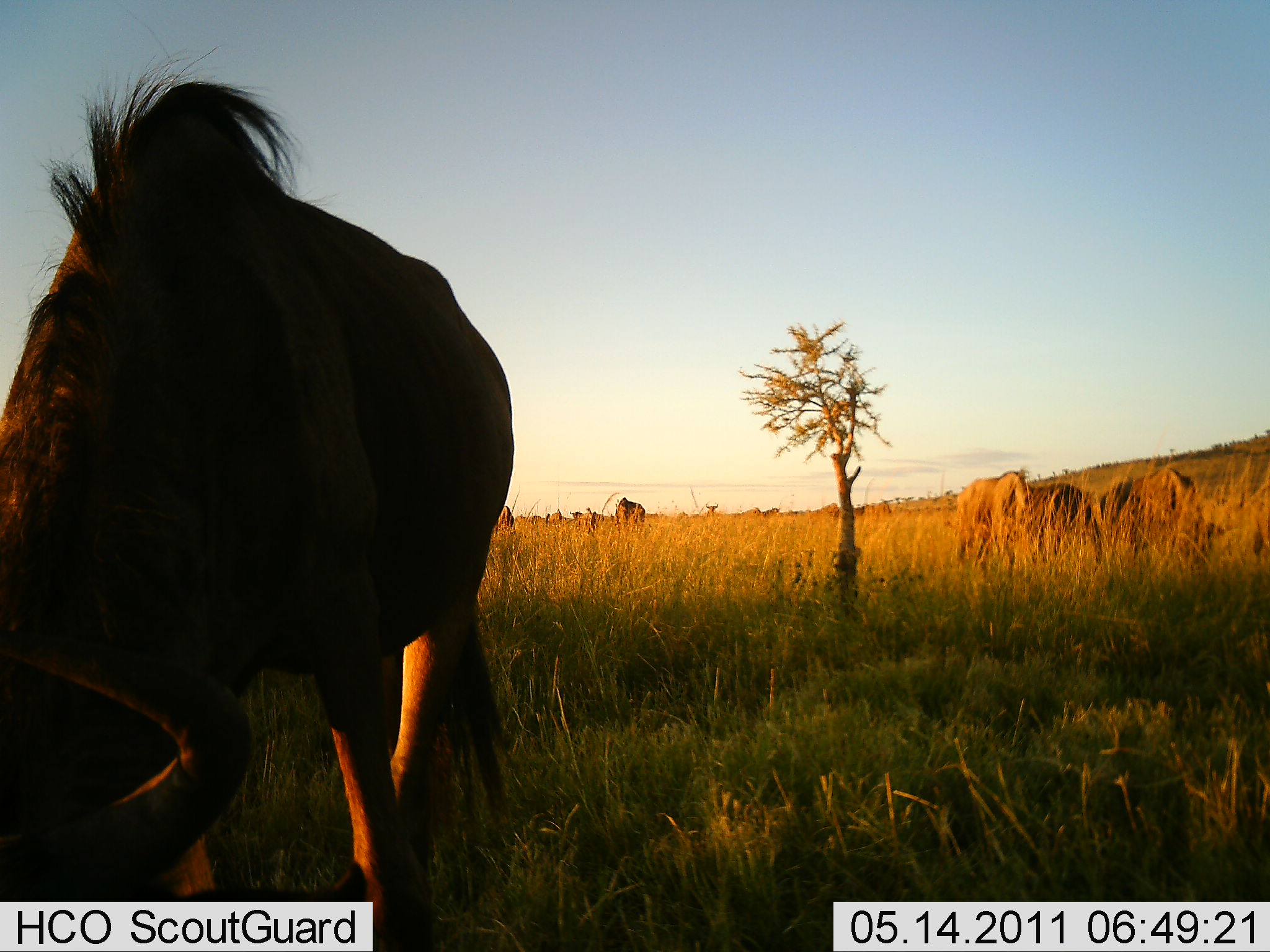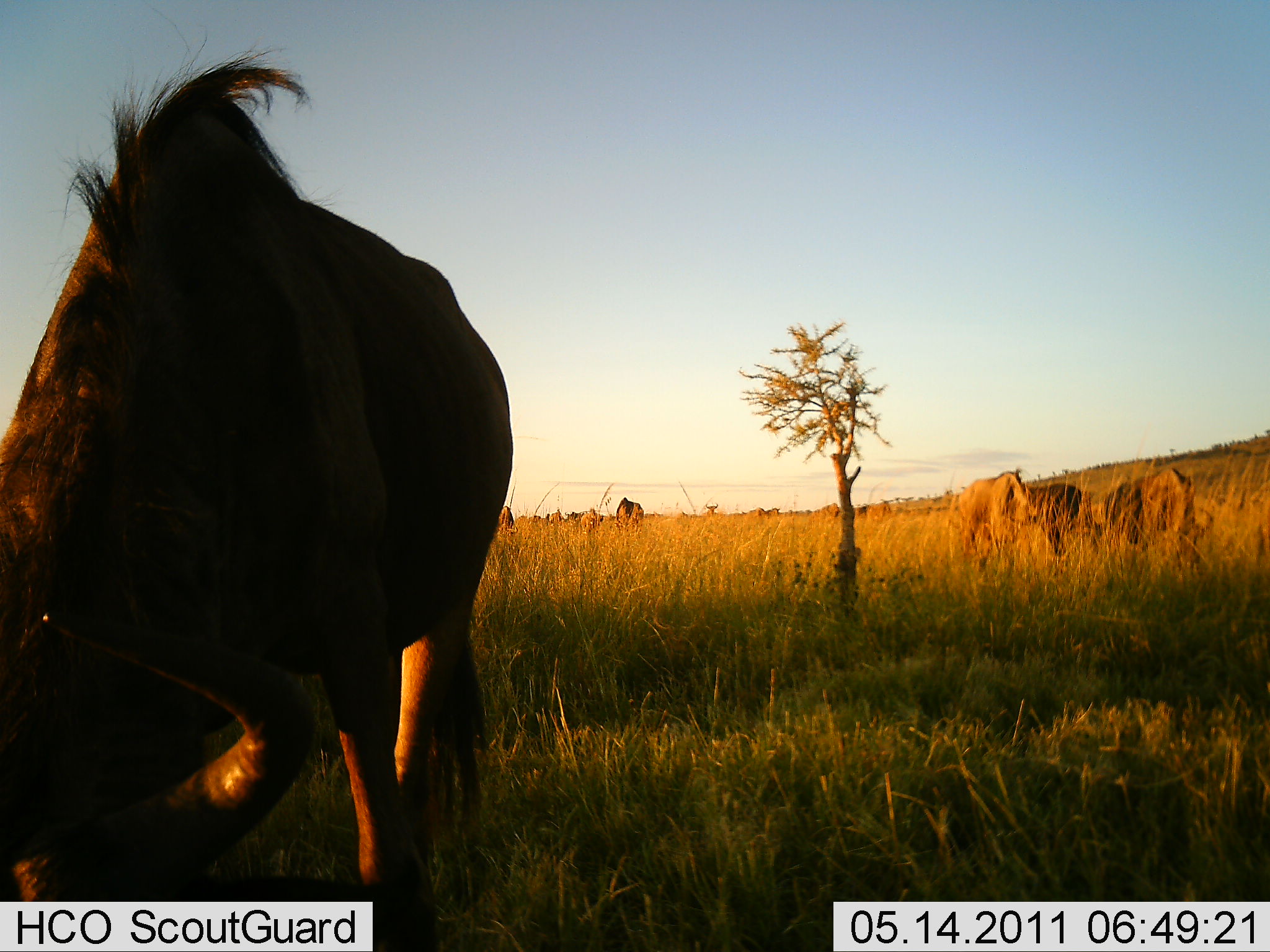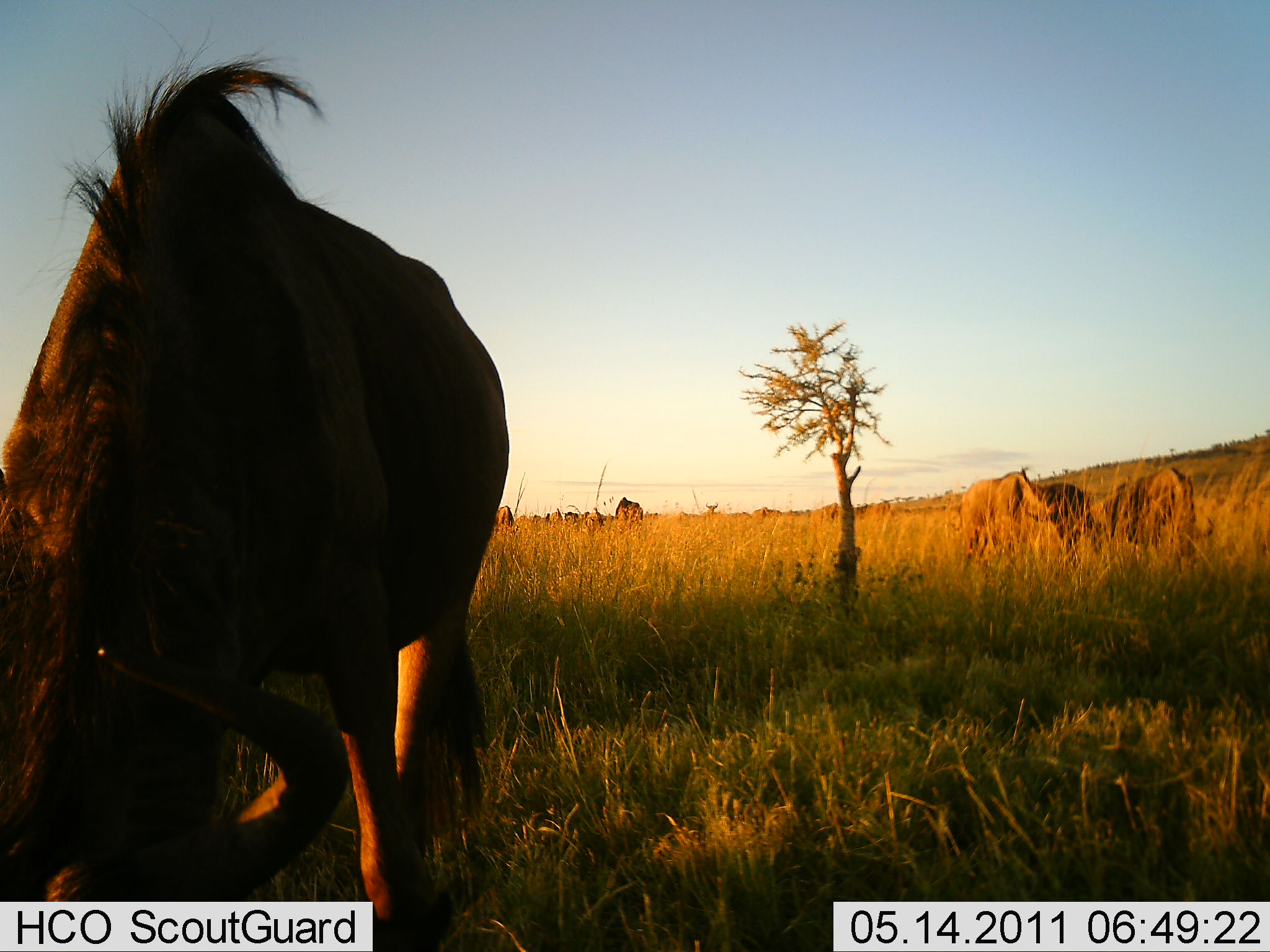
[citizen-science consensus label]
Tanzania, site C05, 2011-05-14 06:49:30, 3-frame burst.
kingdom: Animalia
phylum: Chordata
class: Mammalia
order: Artiodactyla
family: Bovidae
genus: Connochaetes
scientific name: Connochaetes taurinus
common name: blue wildebeest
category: wildebeest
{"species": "wildebeest (blue wildebeest) (Connochaetes taurinus)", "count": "4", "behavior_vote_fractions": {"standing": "25%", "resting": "0%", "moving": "8%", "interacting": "0%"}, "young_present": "0%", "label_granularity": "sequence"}